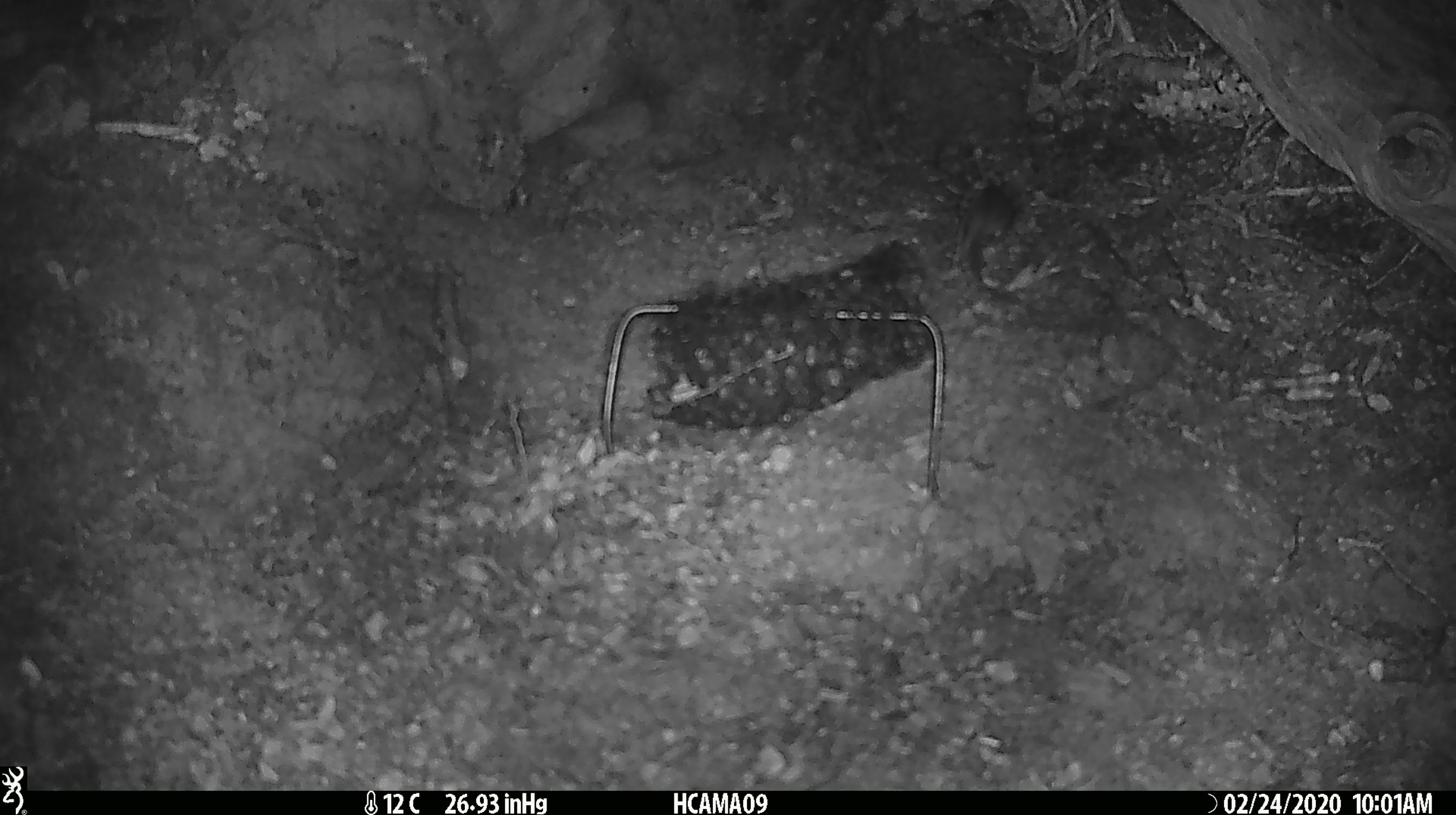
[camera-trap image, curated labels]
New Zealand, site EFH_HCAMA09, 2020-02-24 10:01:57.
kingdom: Animalia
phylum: Chordata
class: Mammalia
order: Rodentia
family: Muridae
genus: Mus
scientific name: Mus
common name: mouse